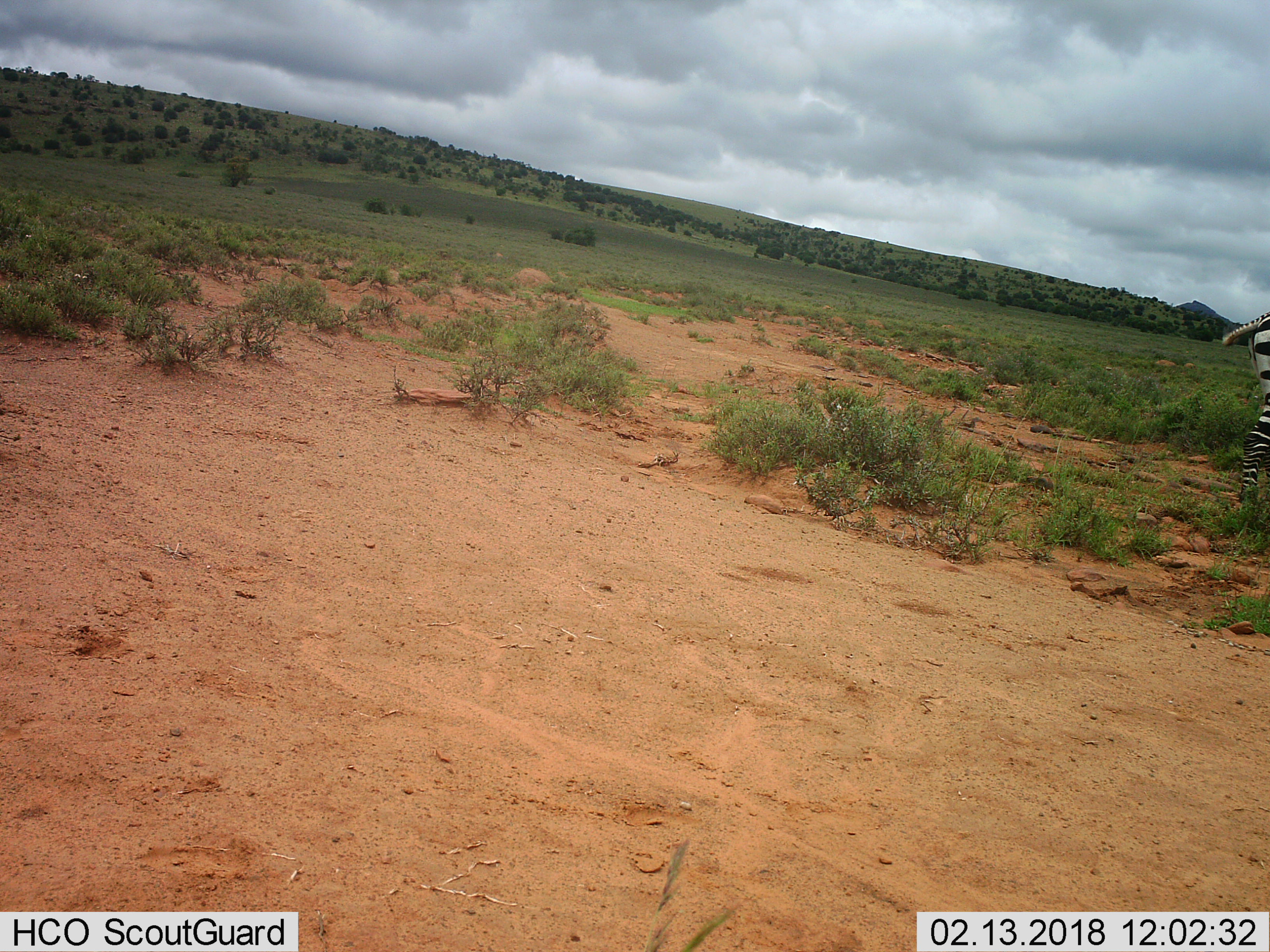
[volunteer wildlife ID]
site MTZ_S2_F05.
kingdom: Animalia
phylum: Chordata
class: Mammalia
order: Perissodactyla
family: Equidae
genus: Equus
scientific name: Equus zebra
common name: mountain zebra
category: zebramountain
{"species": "zebramountain (mountain zebra) (Equus zebra)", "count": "1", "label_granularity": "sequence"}